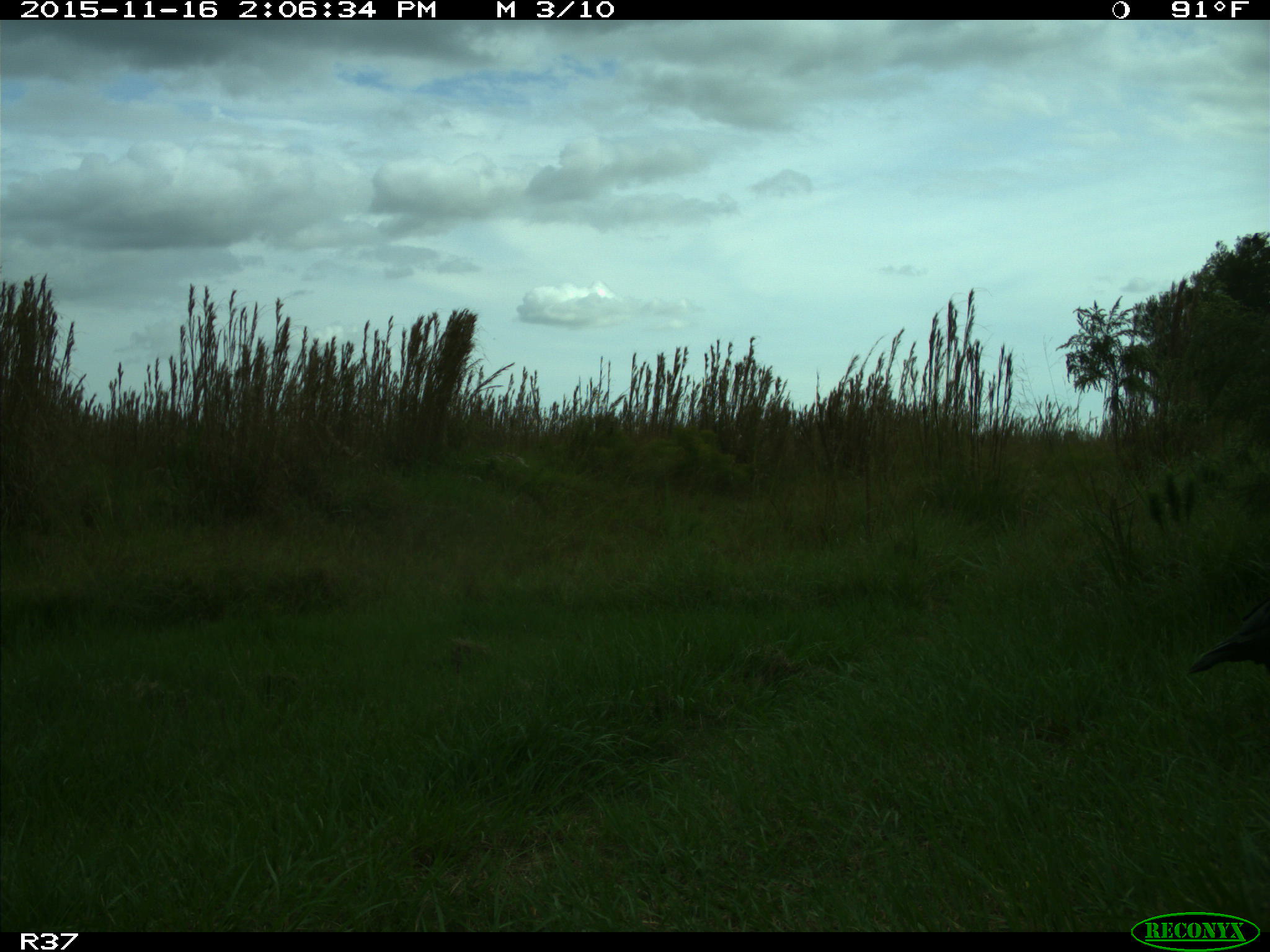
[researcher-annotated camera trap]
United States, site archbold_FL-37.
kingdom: Animalia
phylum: Chordata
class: Aves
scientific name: Aves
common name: birds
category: unidentified bird